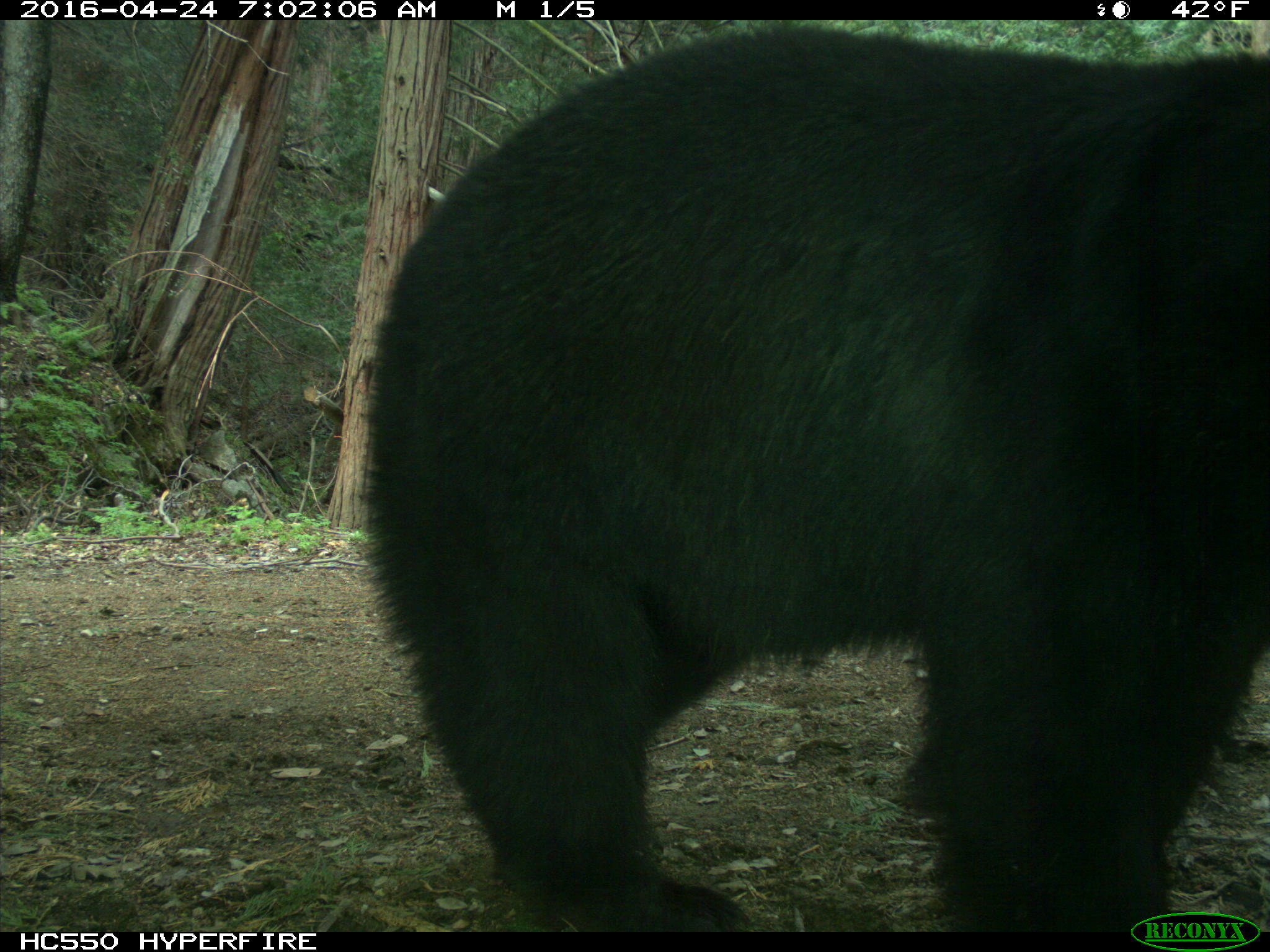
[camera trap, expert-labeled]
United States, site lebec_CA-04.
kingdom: Animalia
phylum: Chordata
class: Mammalia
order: Carnivora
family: Ursidae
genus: Ursus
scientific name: Ursus americanus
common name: american black bear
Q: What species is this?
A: Ursus americanus (american black bear).